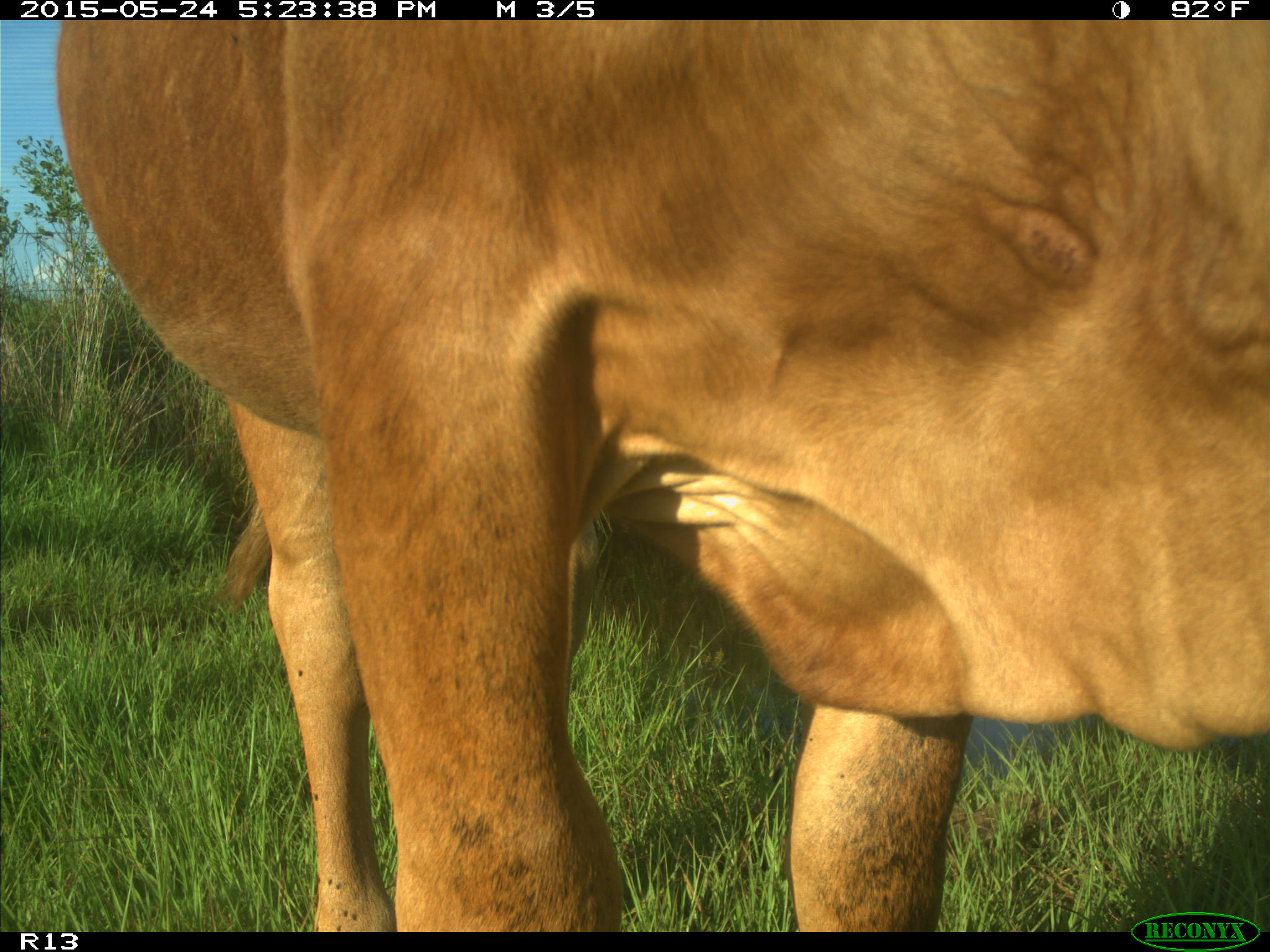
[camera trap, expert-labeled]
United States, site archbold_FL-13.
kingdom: Animalia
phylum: Chordata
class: Mammalia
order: Artiodactyla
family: Bovidae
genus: Bos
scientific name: Bos taurus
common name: domestic cow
Bos taurus (domestic cow).